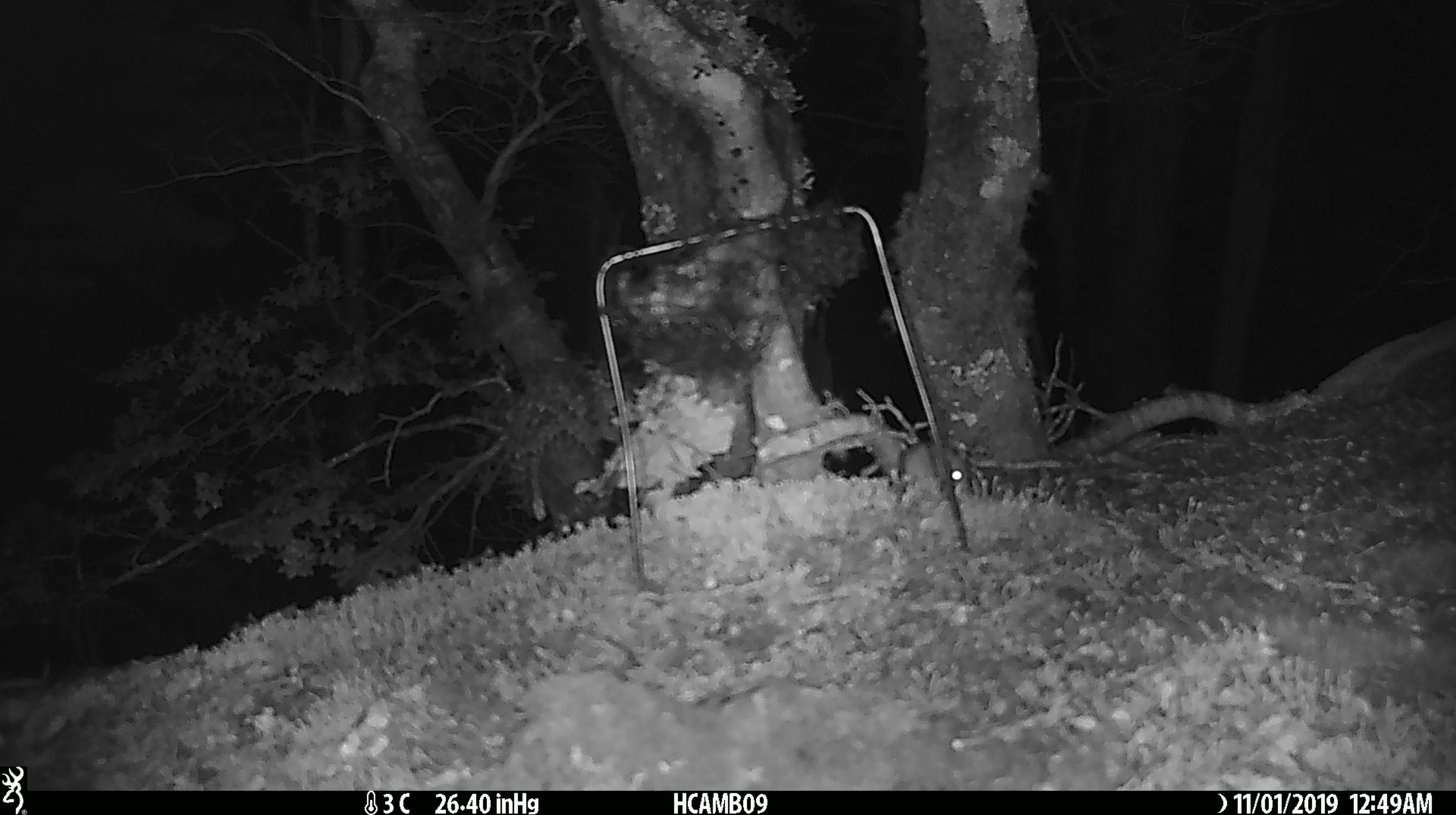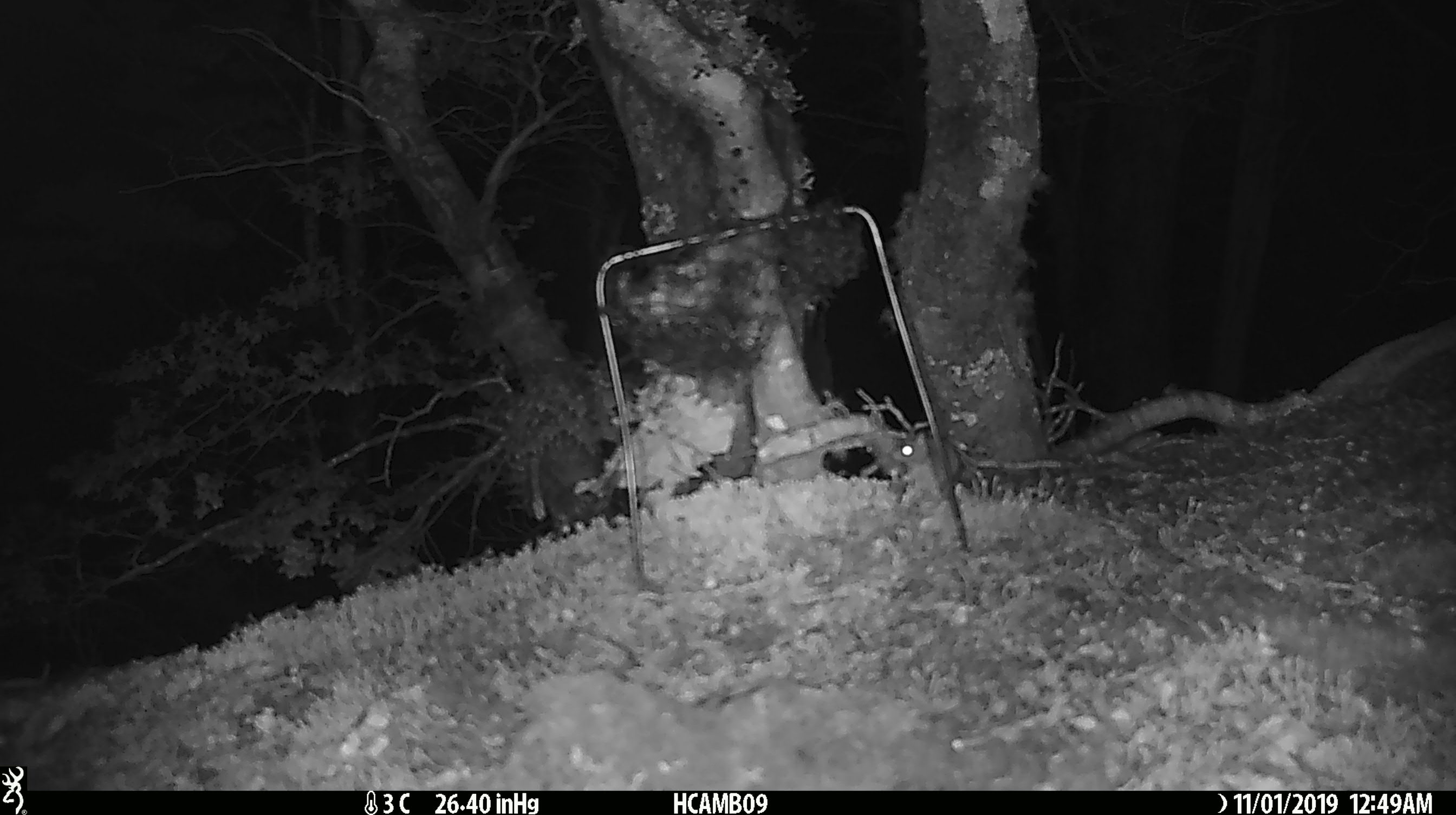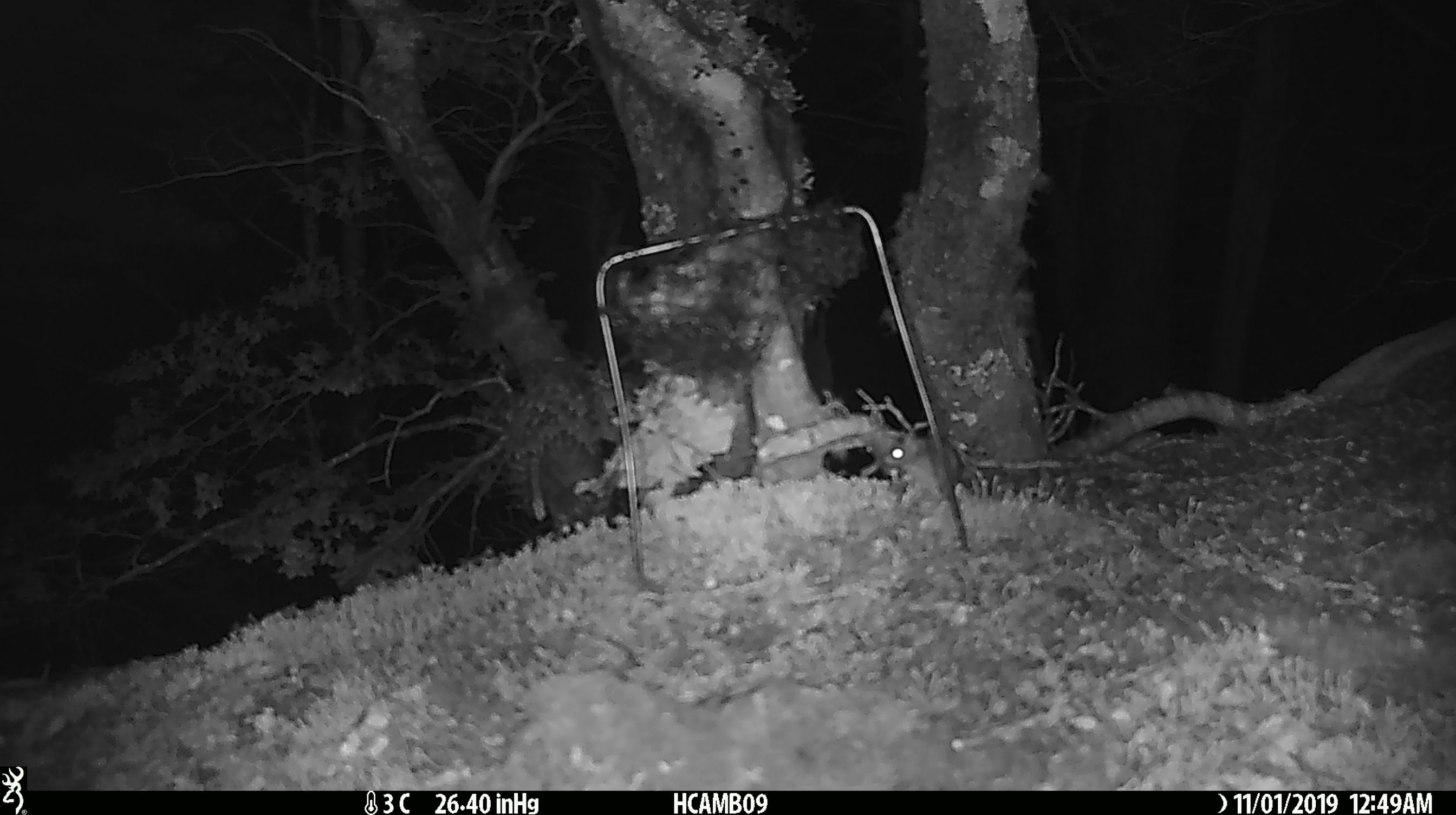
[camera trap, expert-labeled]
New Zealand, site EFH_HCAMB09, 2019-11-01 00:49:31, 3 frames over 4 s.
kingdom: Animalia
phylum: Chordata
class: Mammalia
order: Rodentia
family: Muridae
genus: Mus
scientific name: Mus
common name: mouse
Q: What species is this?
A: Mouse (Mus).